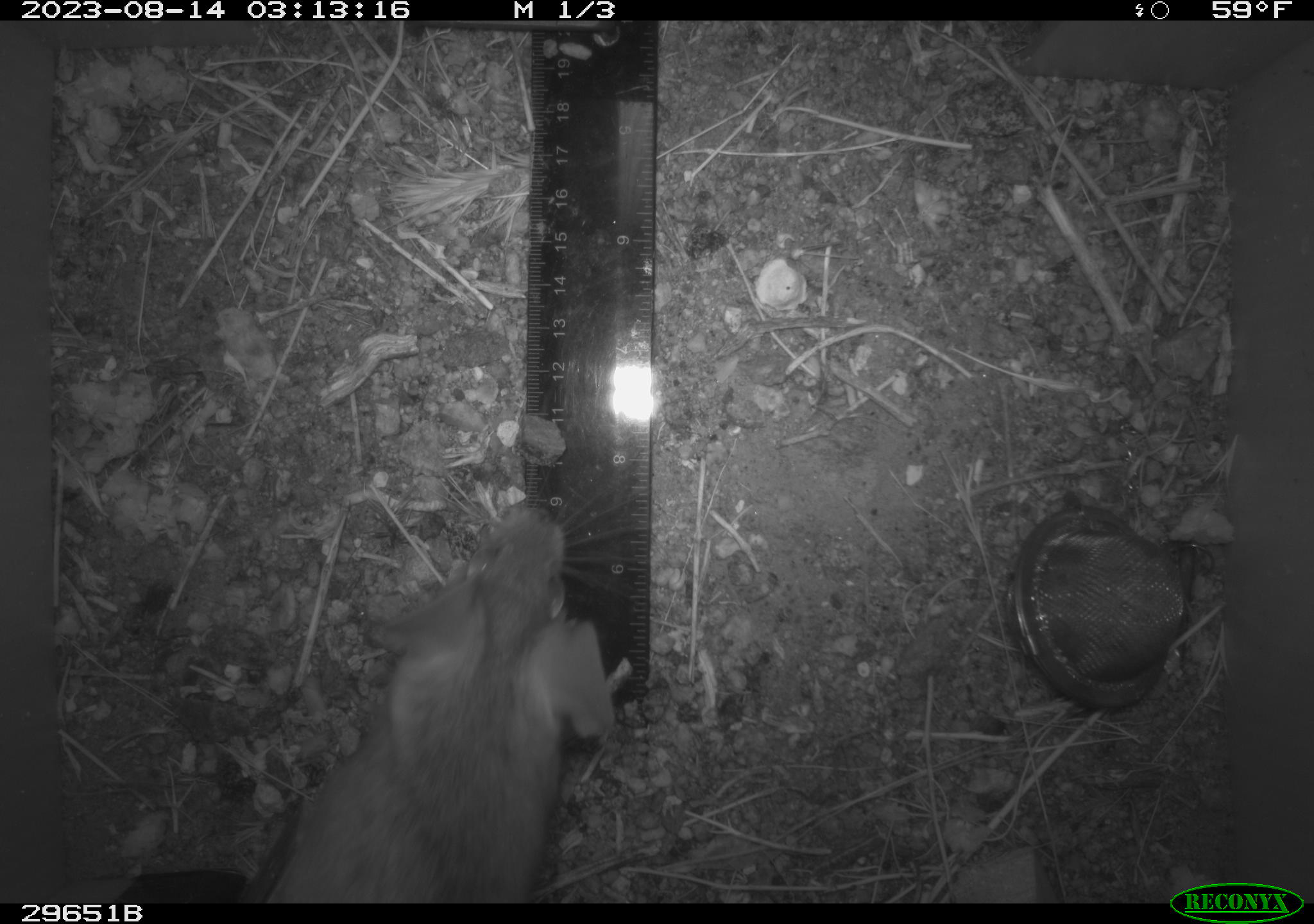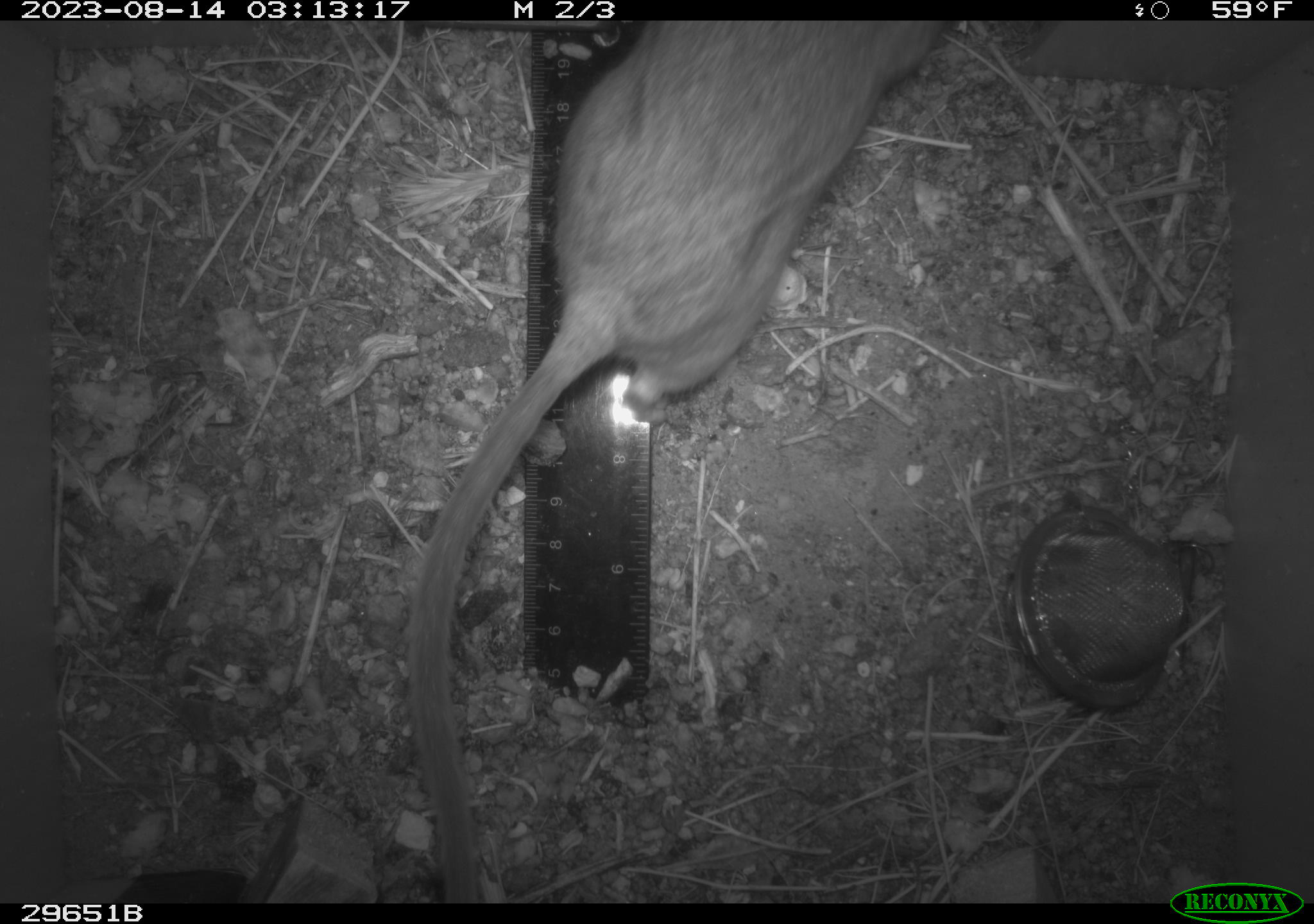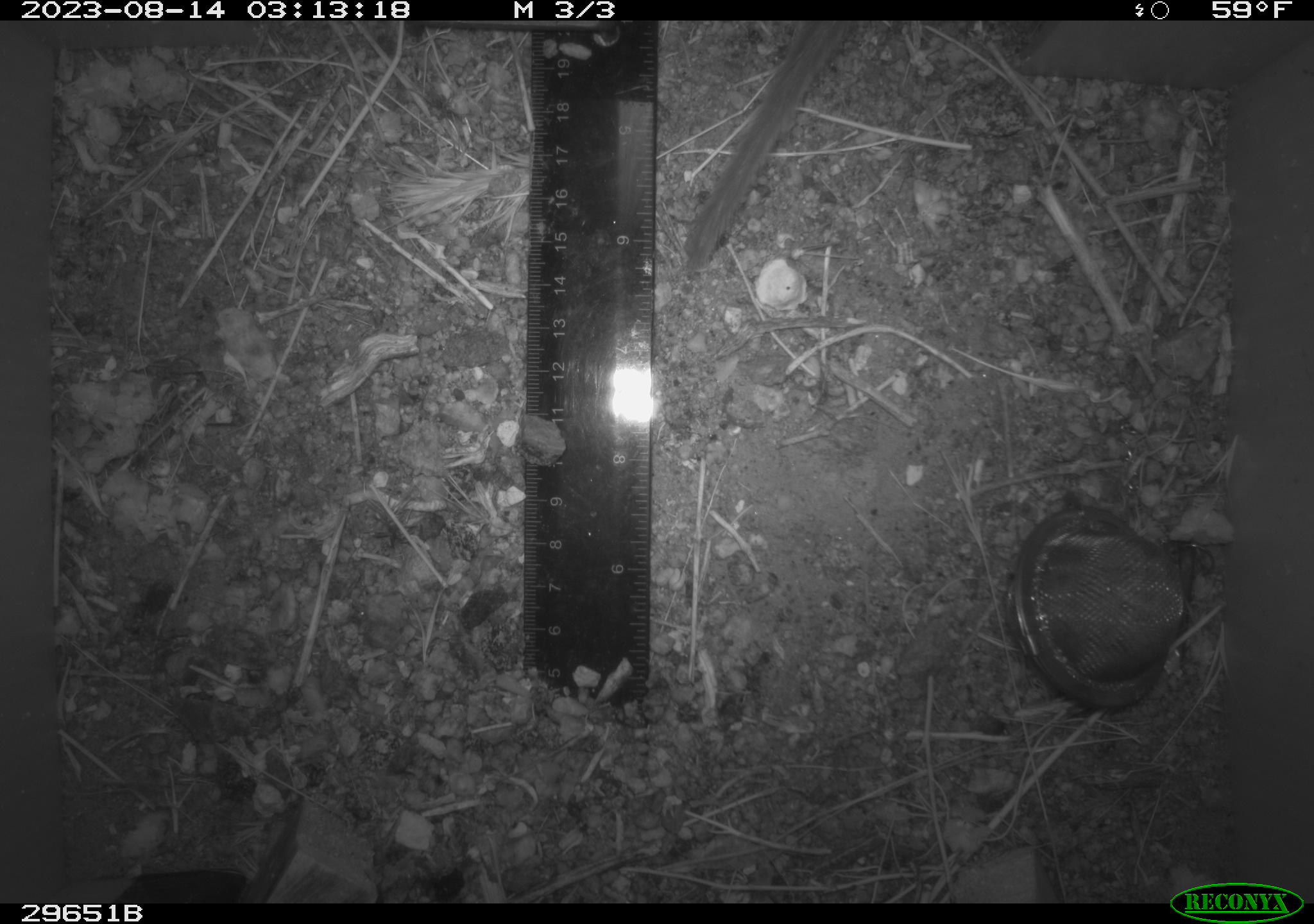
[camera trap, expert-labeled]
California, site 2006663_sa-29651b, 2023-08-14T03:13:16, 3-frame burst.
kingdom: Animalia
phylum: Chordata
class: Mammalia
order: Rodentia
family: Cricetidae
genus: Neotoma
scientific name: Neotoma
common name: pack rat or woodrat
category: neotoma species